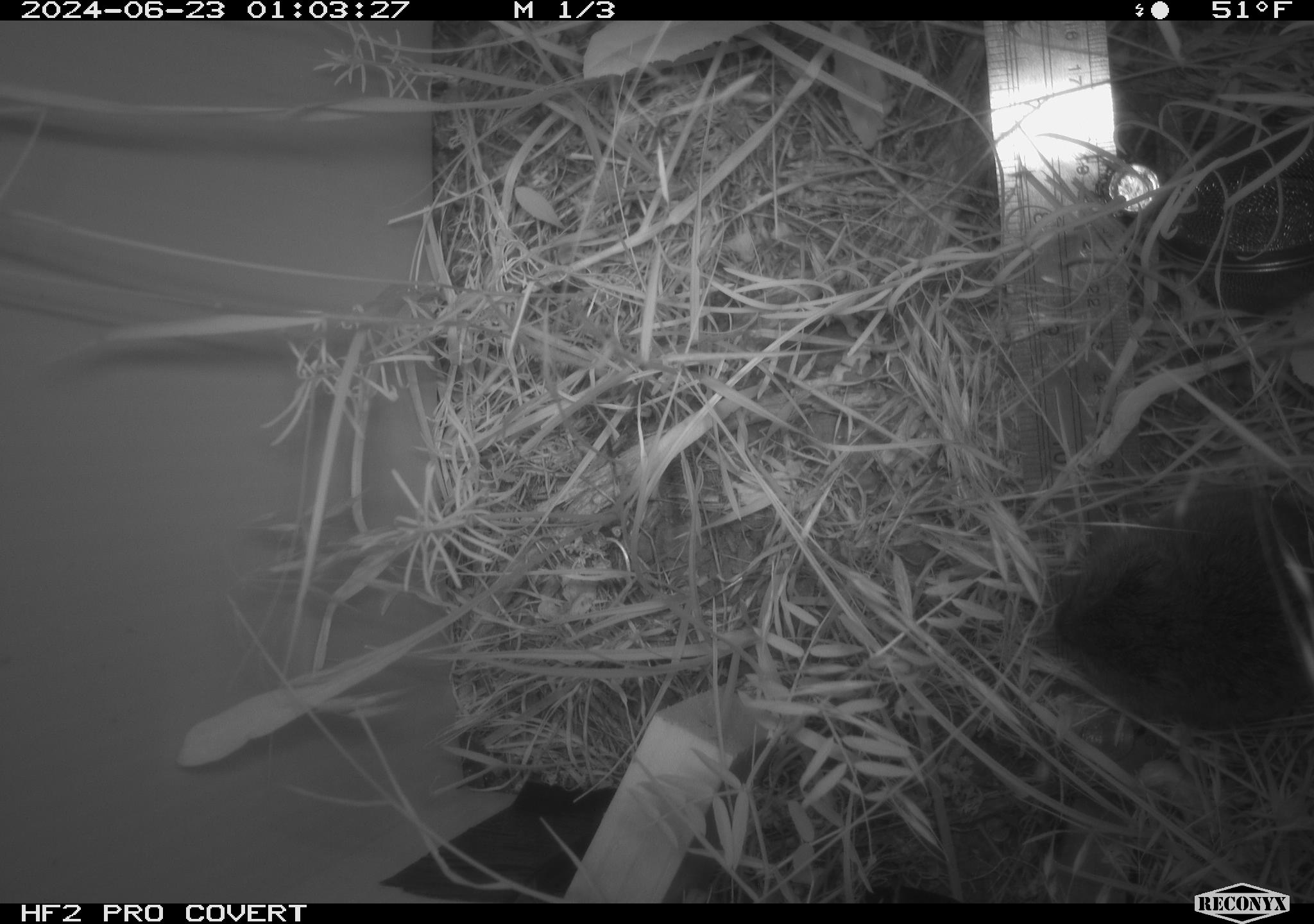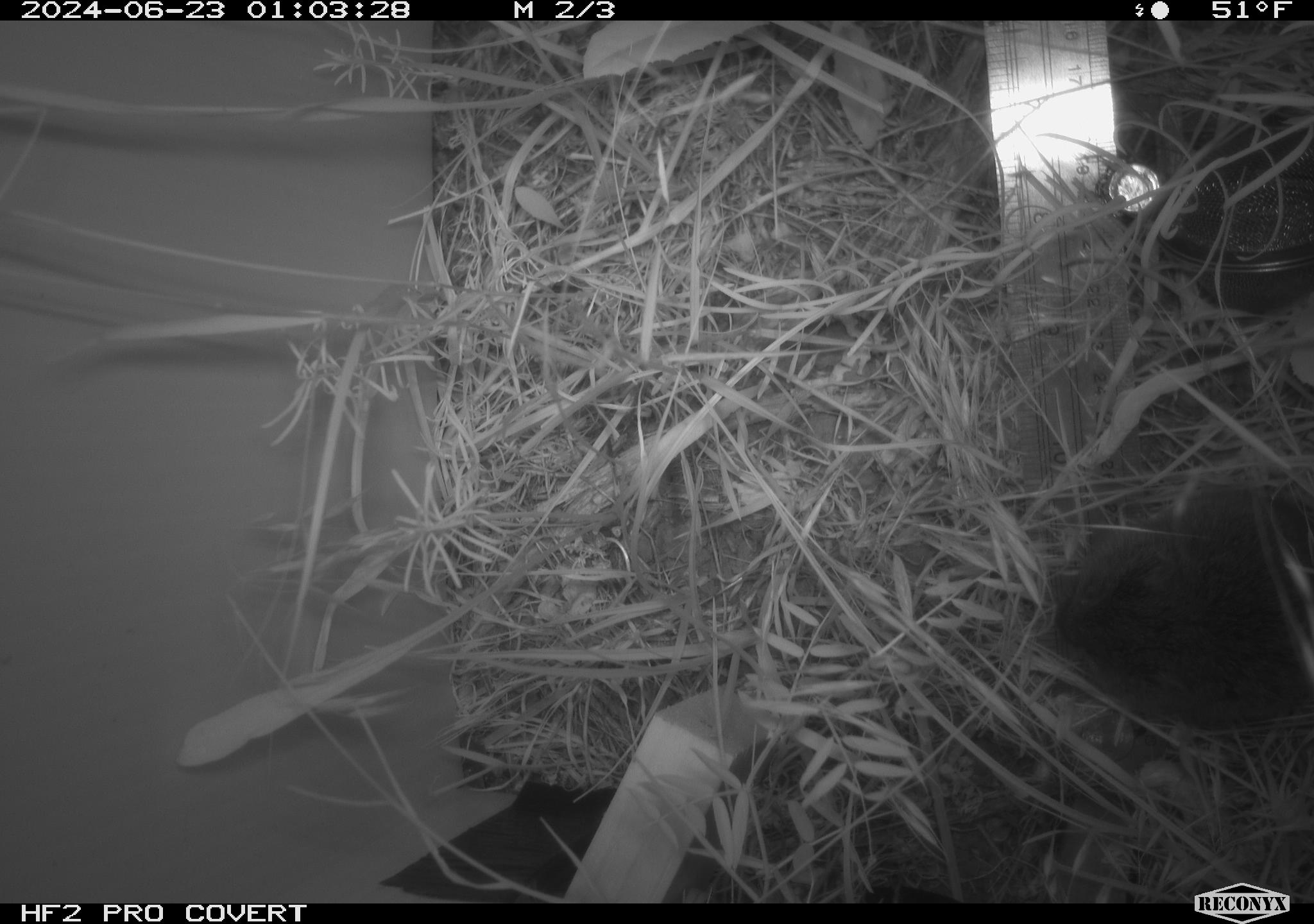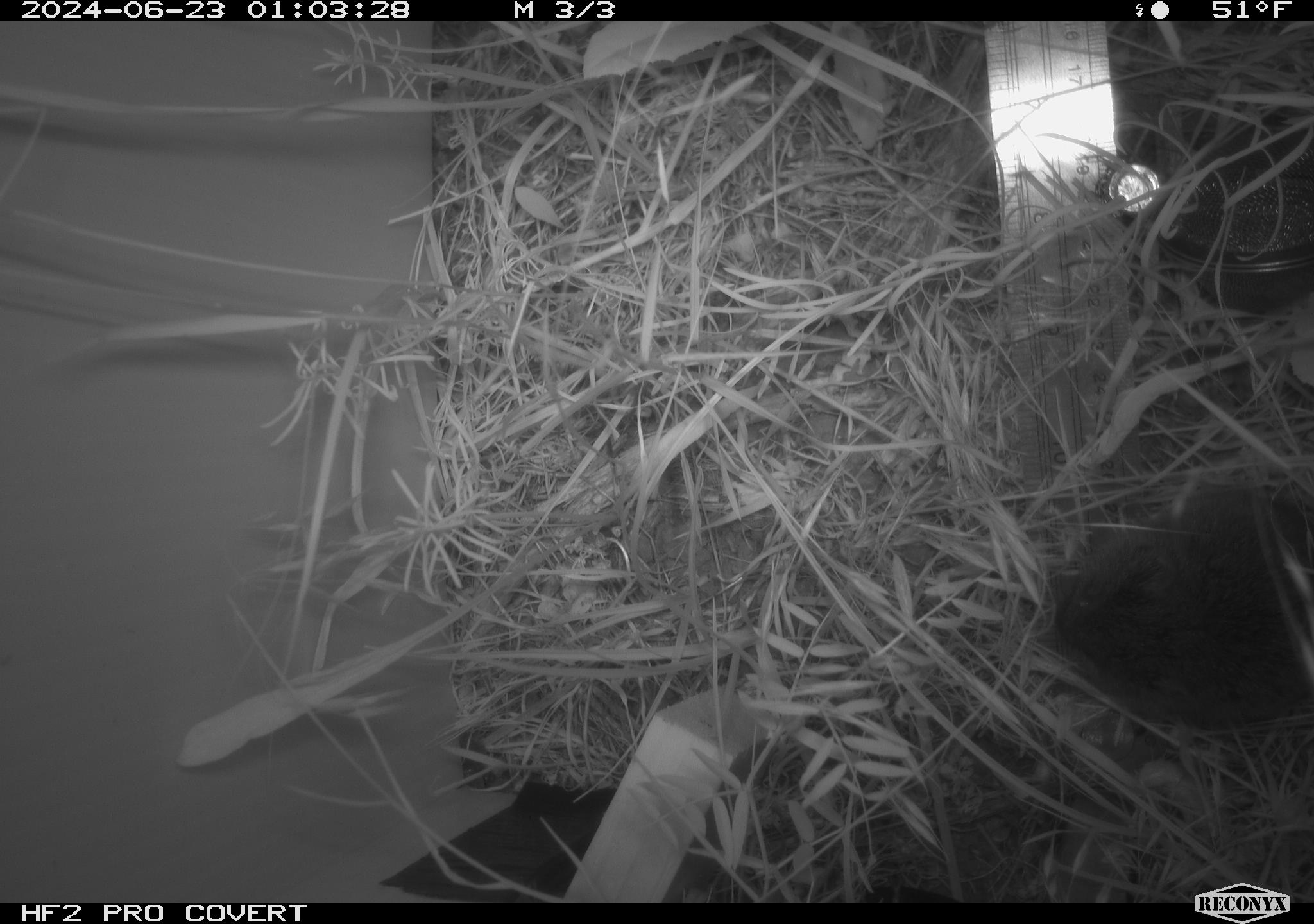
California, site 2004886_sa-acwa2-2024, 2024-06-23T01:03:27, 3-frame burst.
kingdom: Animalia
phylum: Chordata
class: Mammalia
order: Rodentia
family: Cricetidae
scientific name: Cricetidae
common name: hamsters, voles, lemmings, and allies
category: cricetidae family